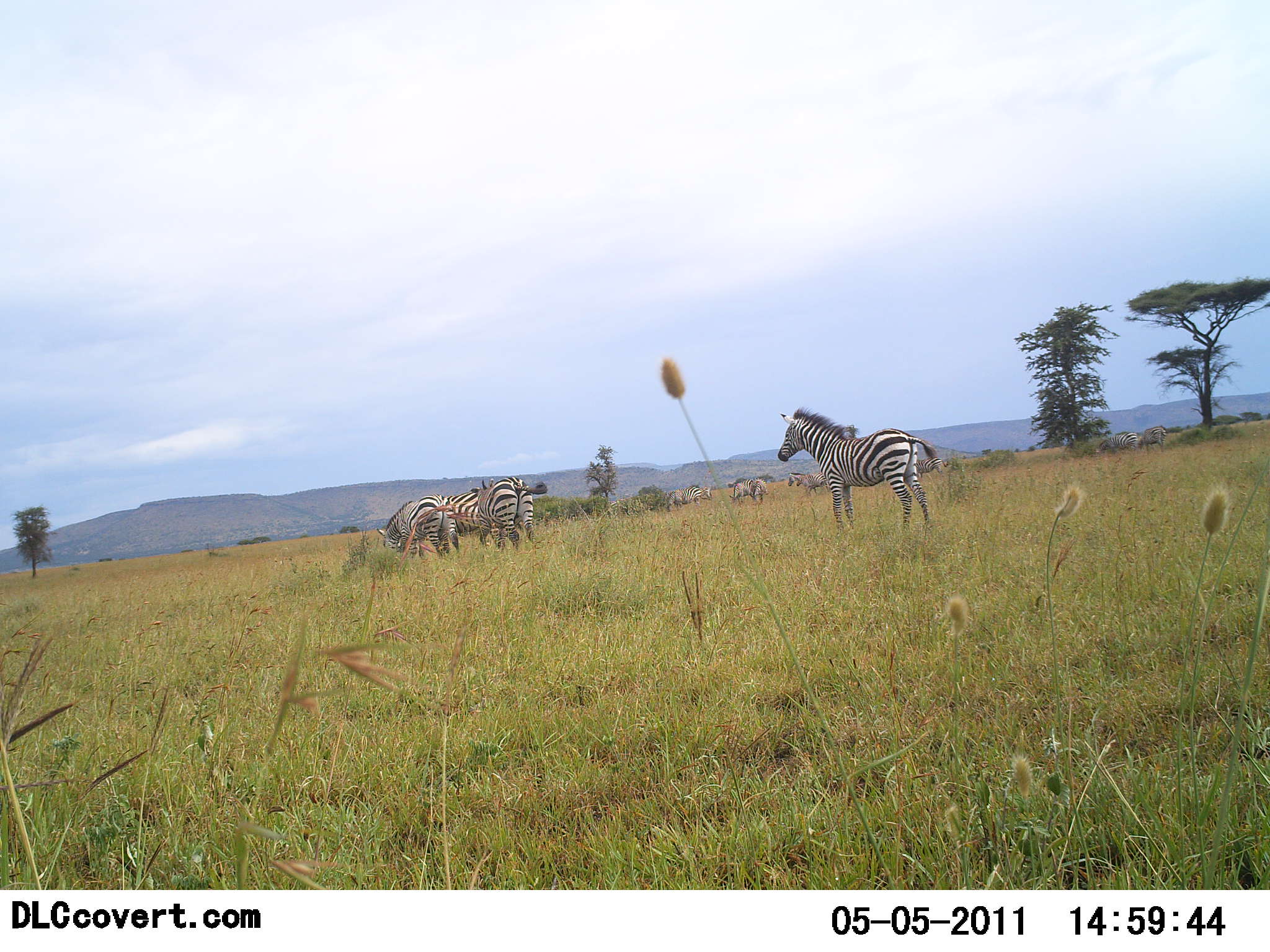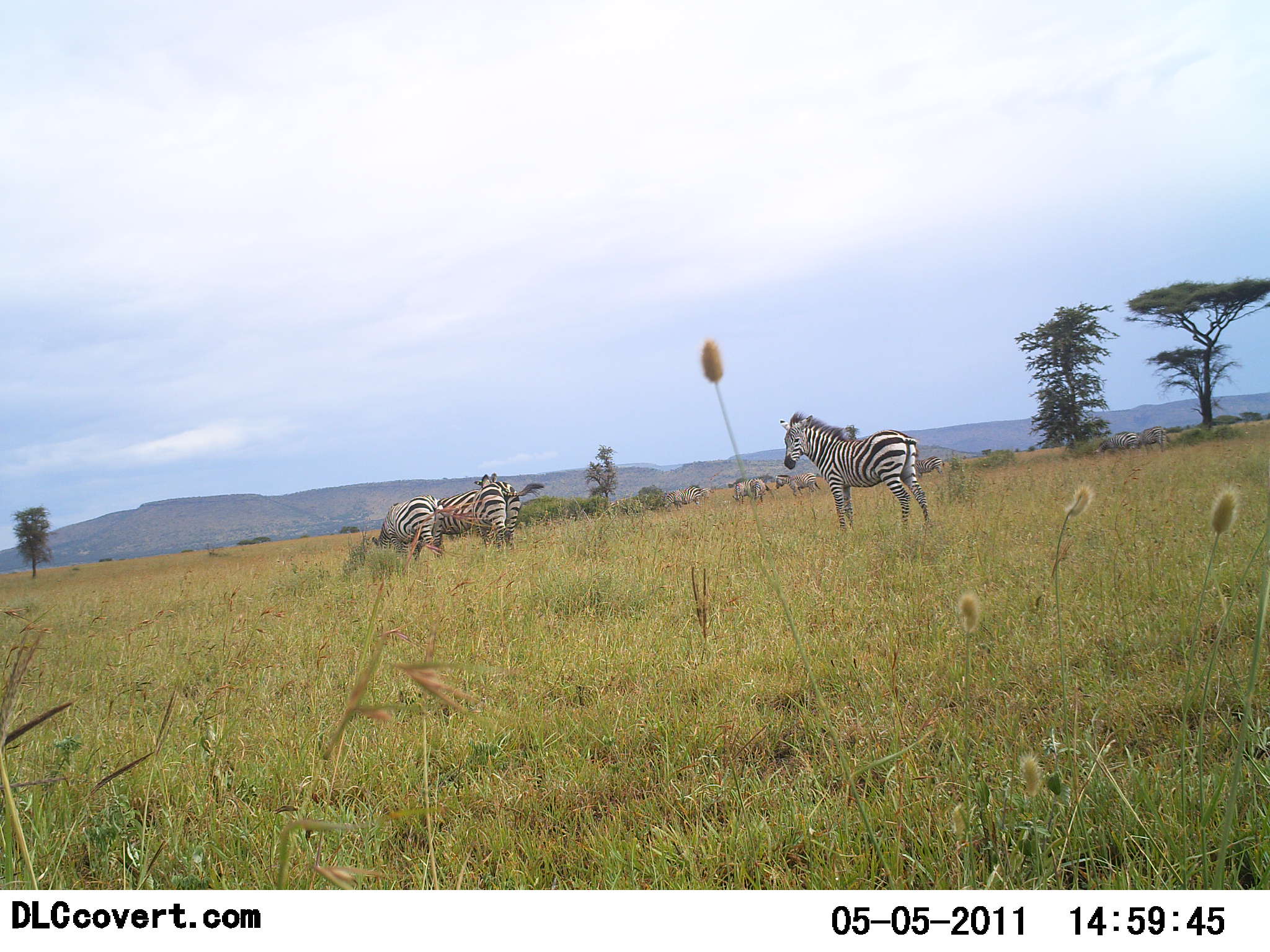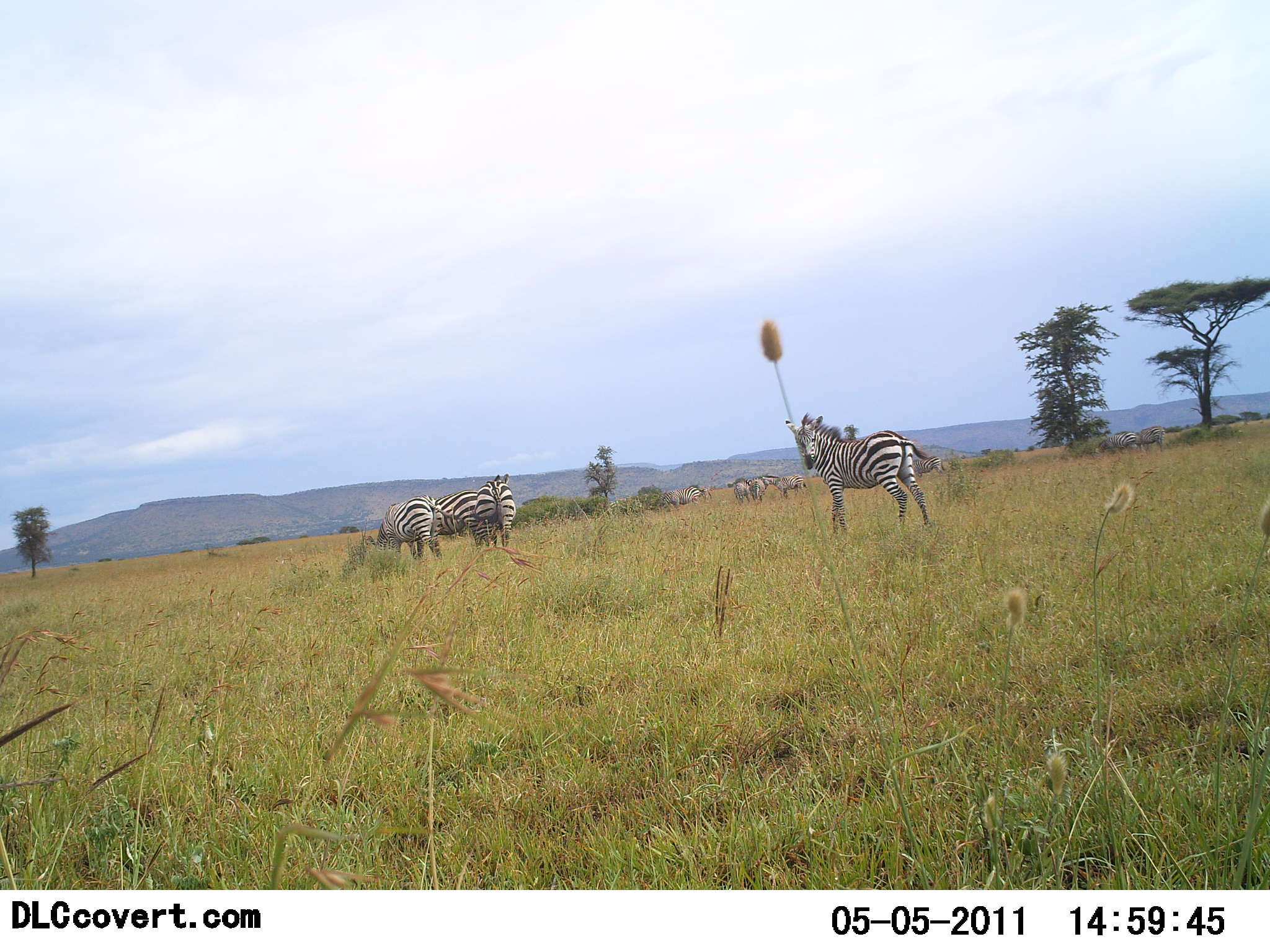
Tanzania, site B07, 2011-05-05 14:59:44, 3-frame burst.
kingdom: Animalia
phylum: Chordata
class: Mammalia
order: Perissodactyla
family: Equidae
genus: Equus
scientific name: Equus quagga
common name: plains zebra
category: zebra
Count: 7.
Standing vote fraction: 92%.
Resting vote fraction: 8%.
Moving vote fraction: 25%.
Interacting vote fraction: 0%.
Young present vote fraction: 0%.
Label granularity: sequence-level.